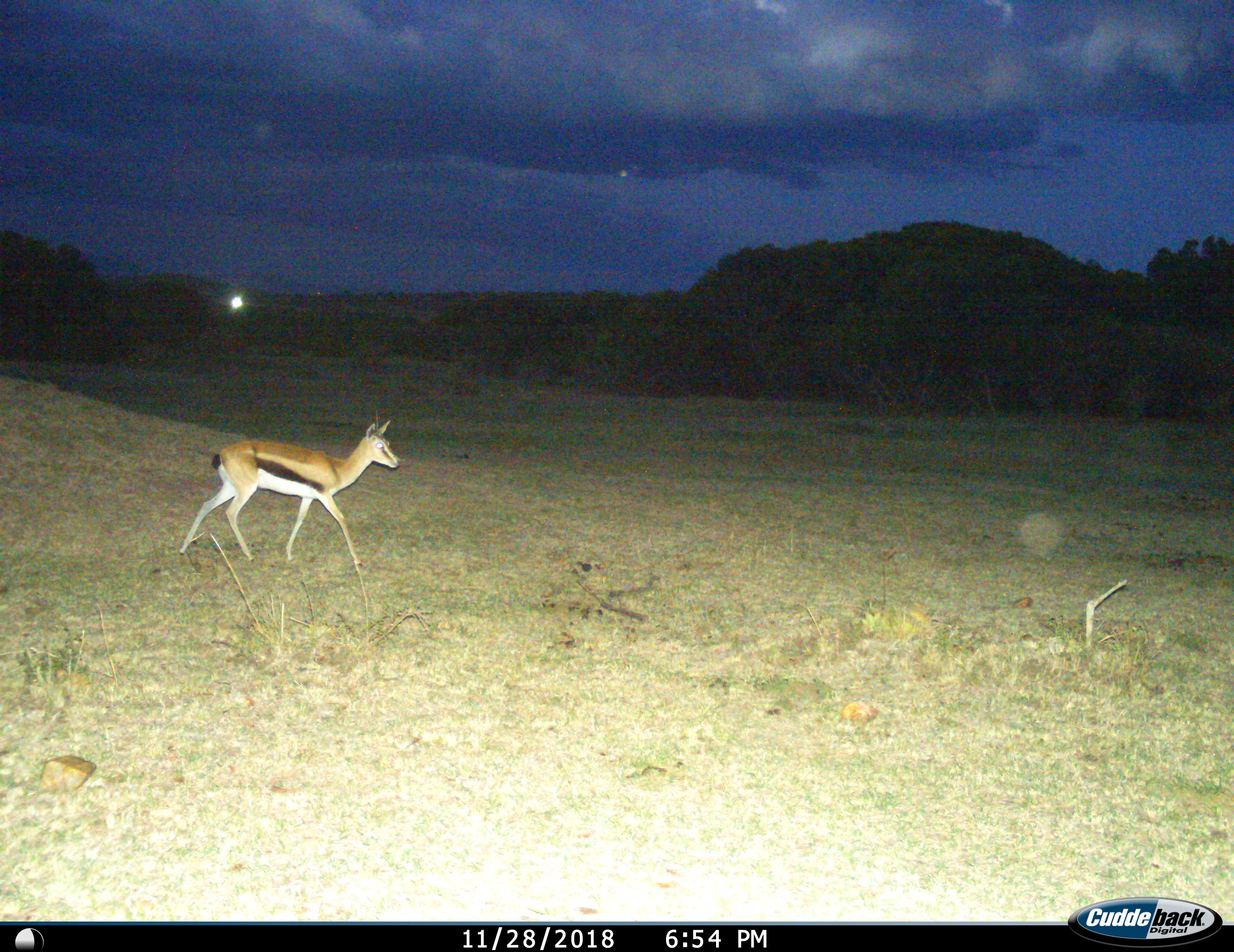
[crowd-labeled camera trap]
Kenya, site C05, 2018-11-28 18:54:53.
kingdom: Animalia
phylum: Chordata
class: Mammalia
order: Artiodactyla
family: Bovidae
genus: Eudorcas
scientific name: Eudorcas thomsonii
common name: thomson's gazelle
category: gazellethomsons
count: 1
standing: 22%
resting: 0%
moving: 78%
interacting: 0%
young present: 0%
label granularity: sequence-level